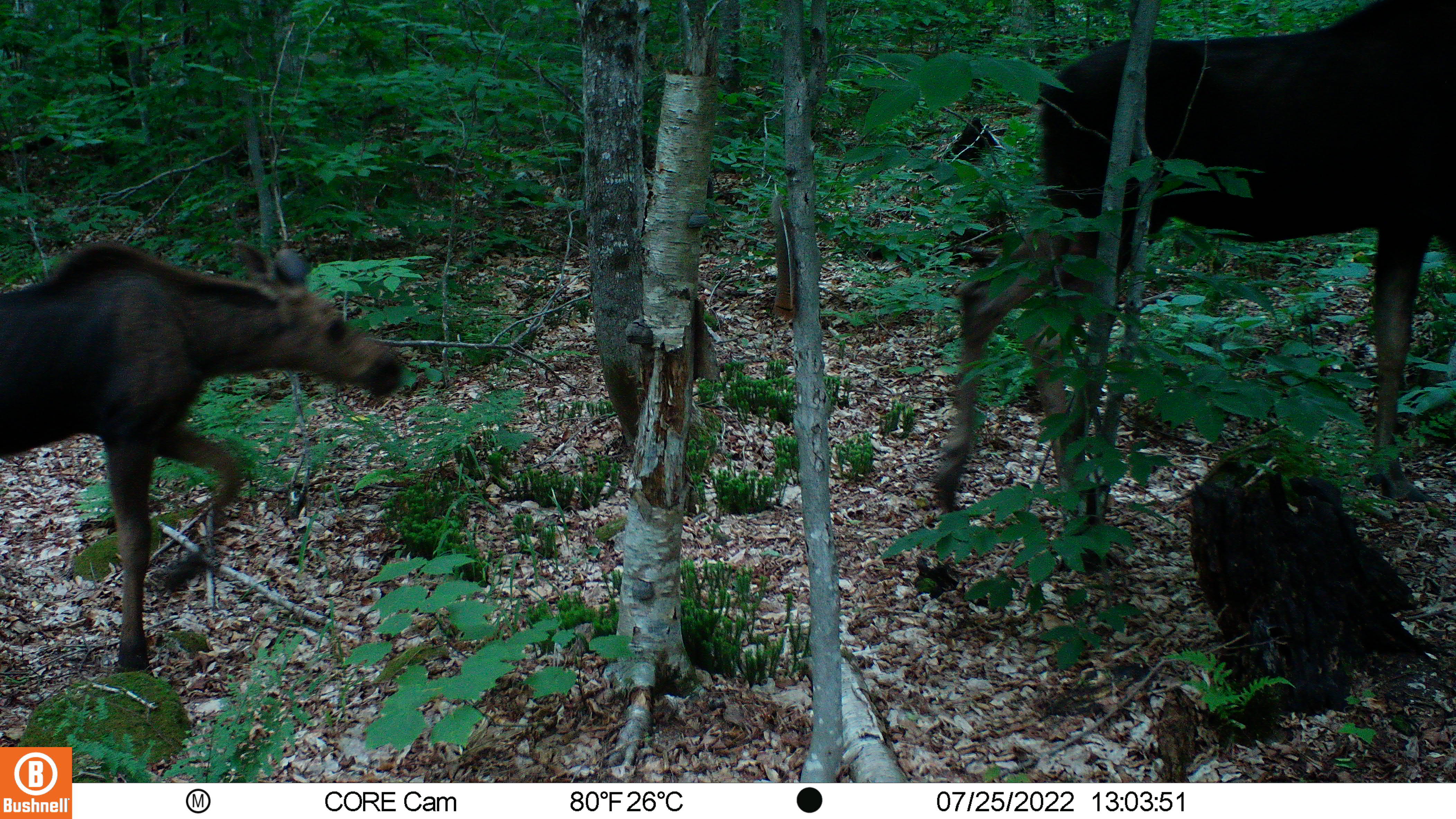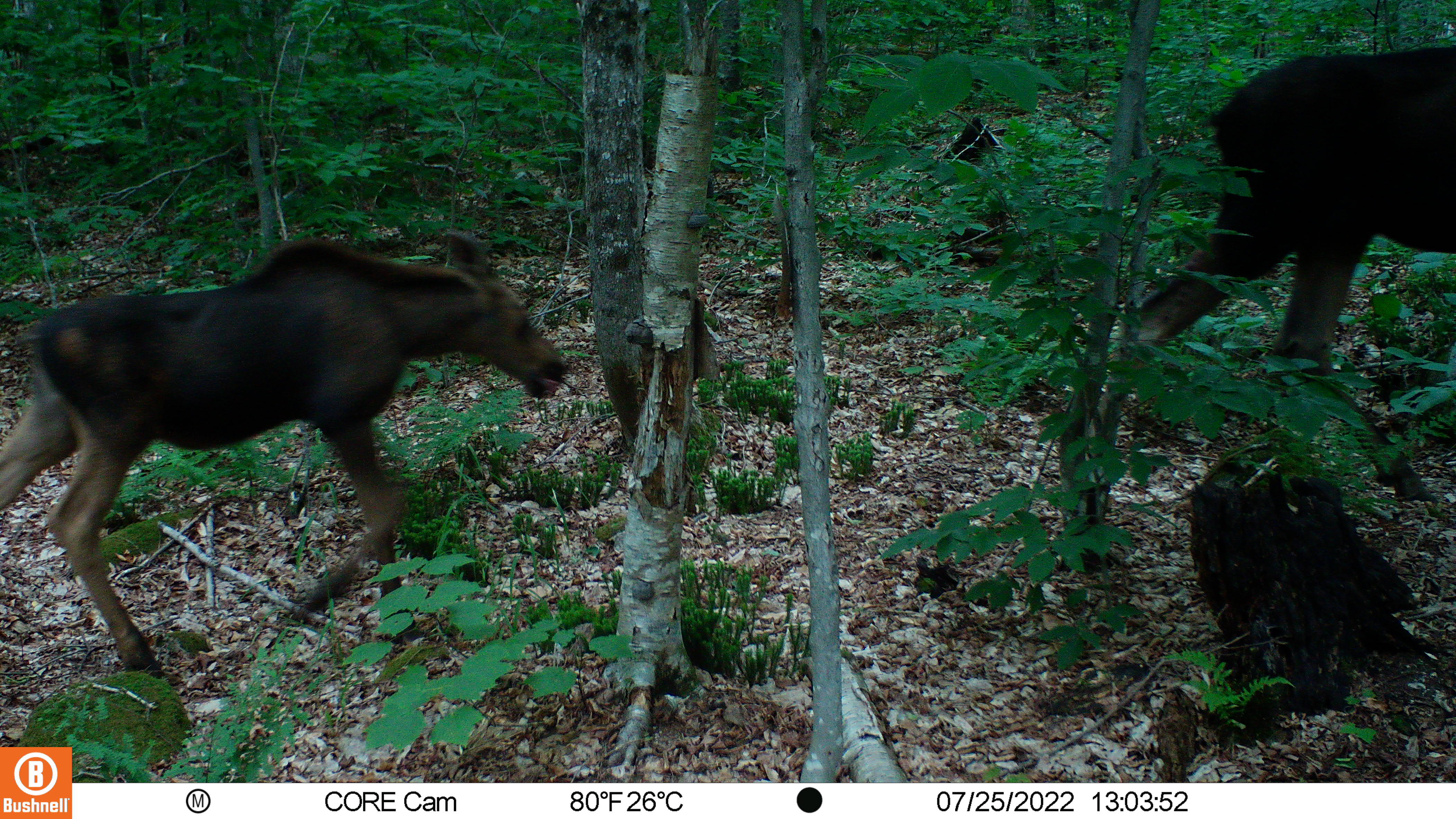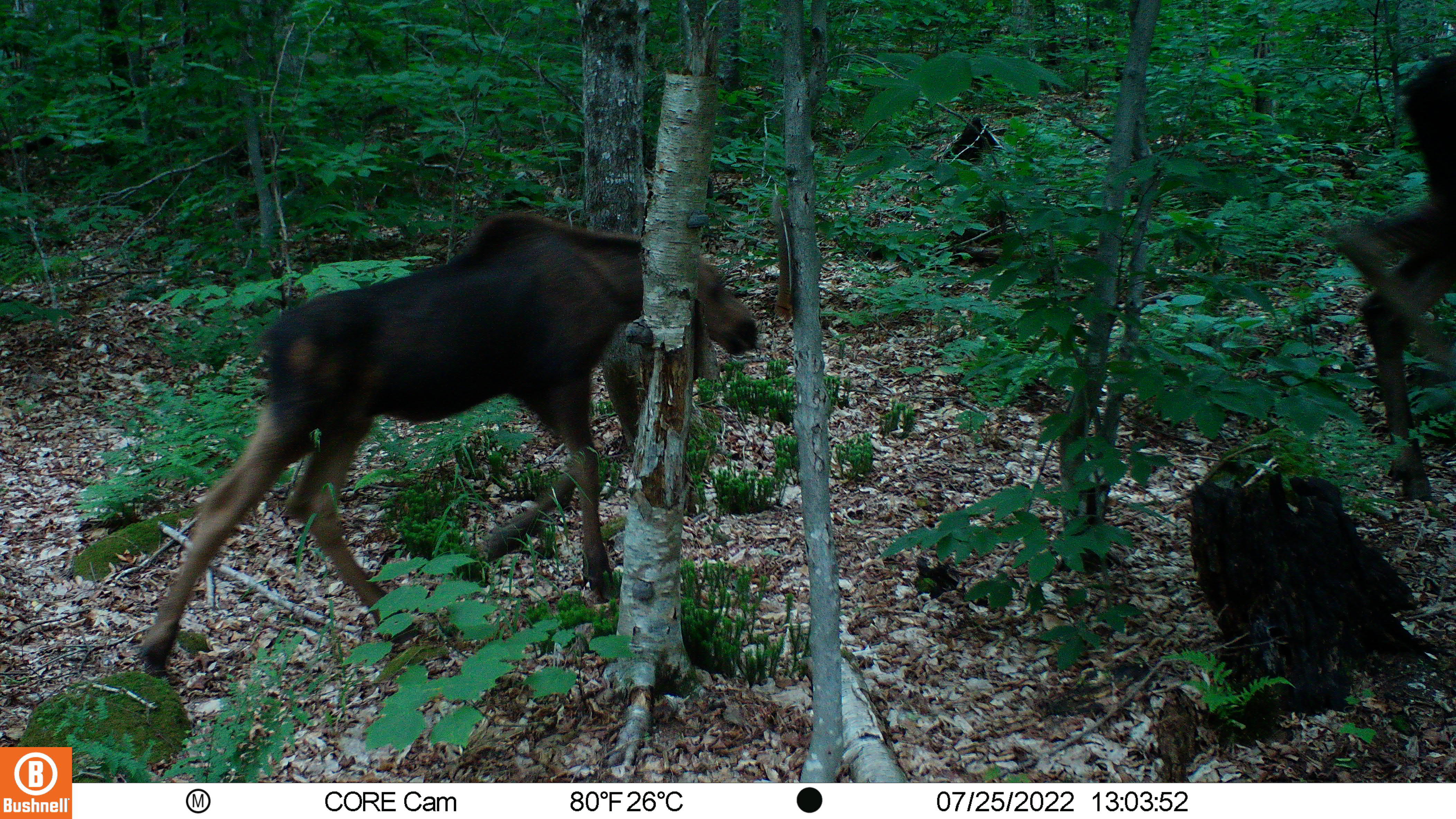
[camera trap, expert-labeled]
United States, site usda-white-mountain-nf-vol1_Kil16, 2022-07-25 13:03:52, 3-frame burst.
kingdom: Animalia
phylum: Chordata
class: Mammalia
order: Artiodactyla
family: Cervidae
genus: Alces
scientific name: Alces alces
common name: moose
Moose (Alces alces).